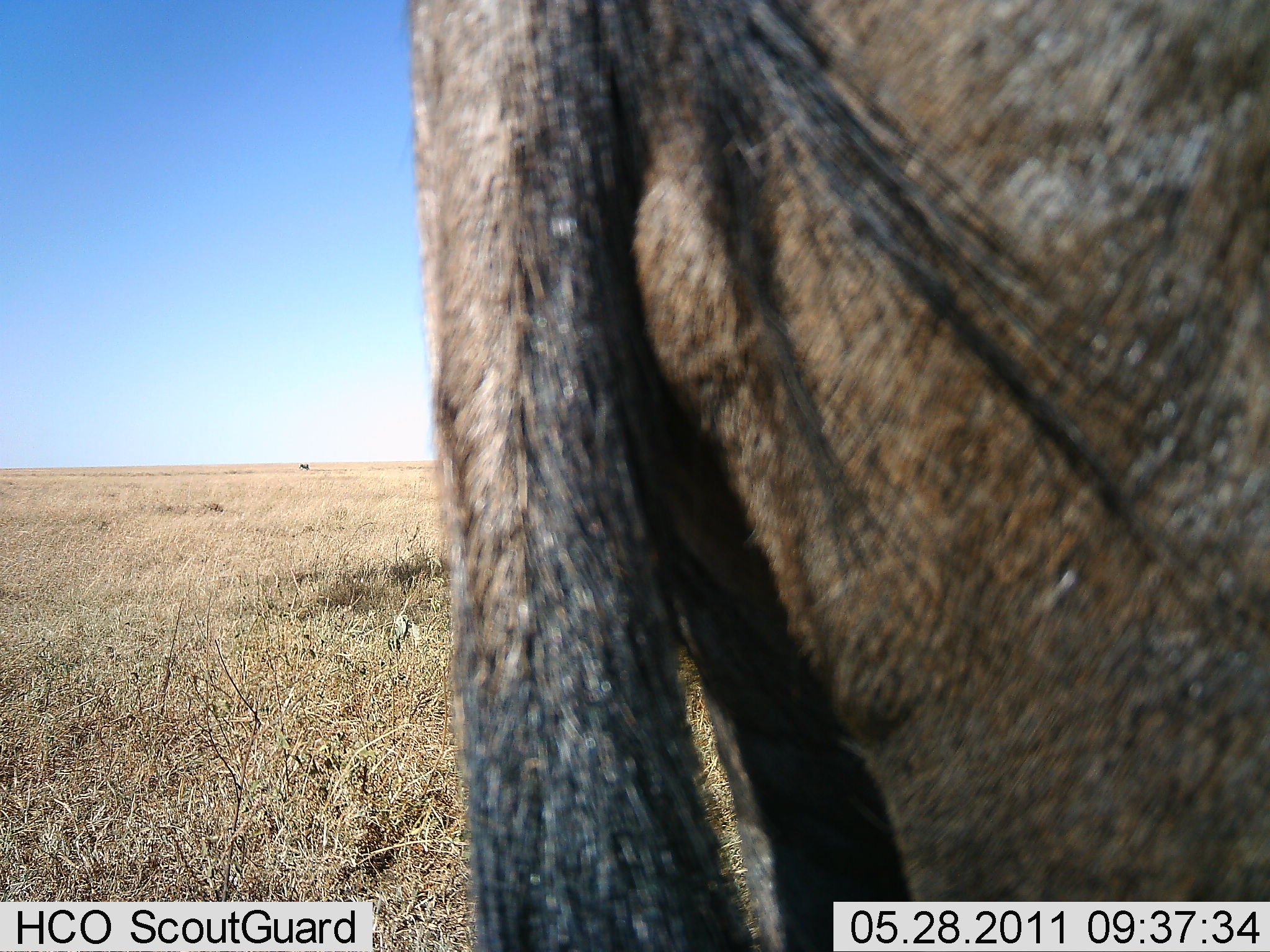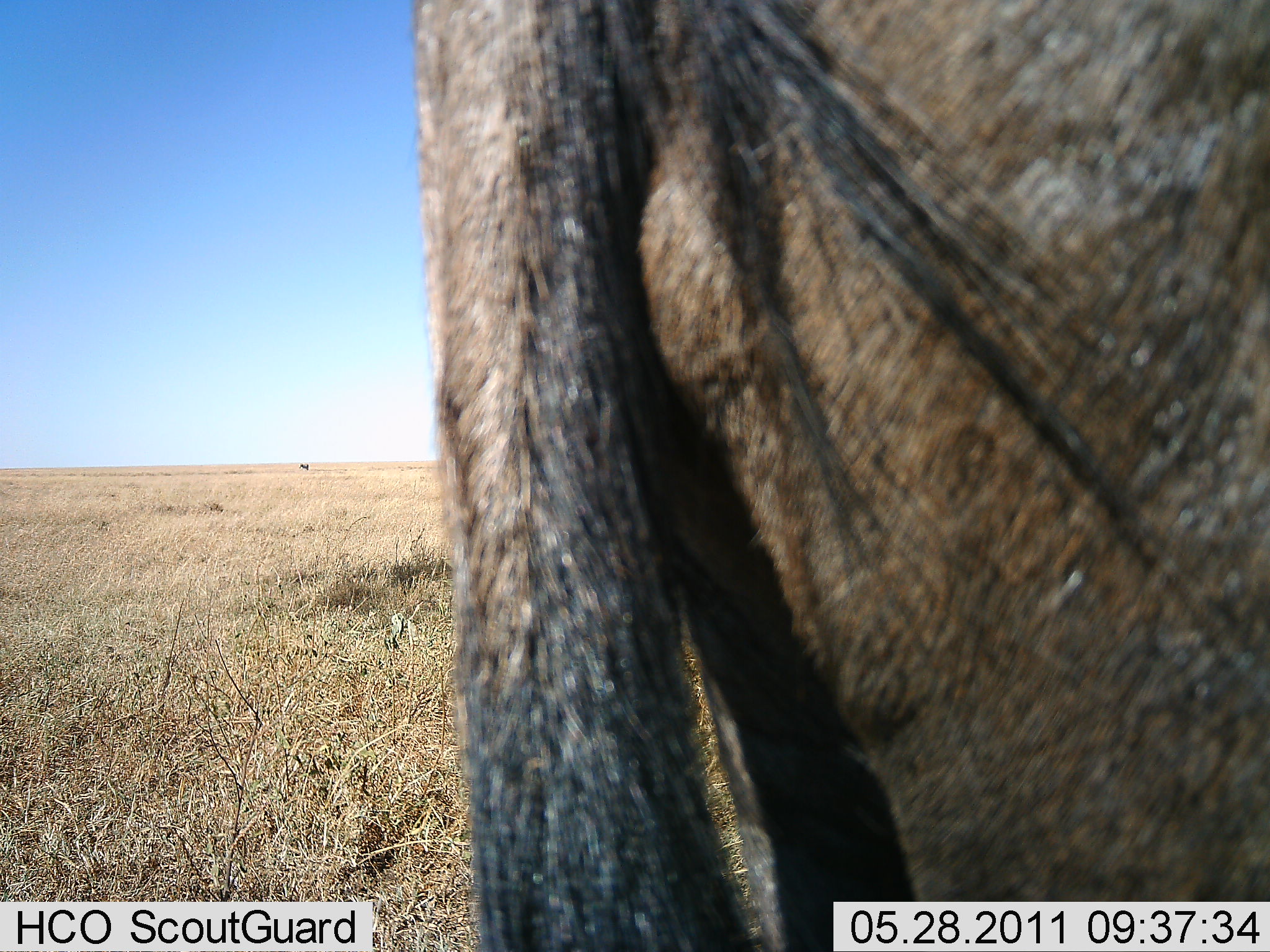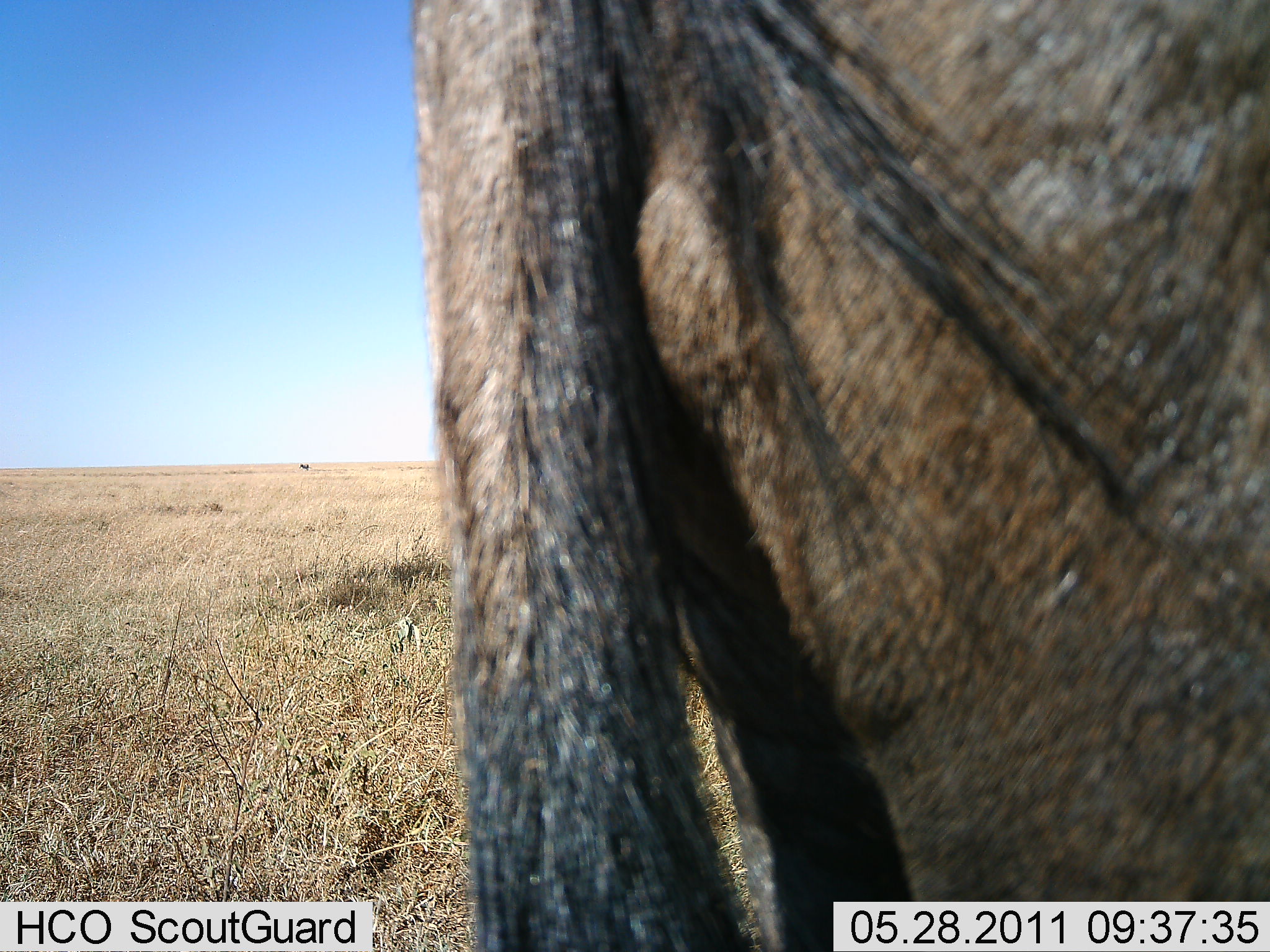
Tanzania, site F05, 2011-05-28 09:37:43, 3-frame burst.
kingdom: Animalia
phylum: Chordata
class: Mammalia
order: Artiodactyla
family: Bovidae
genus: Connochaetes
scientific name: Connochaetes taurinus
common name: blue wildebeest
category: wildebeest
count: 1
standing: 91%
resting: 0%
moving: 9%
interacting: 0%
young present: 0%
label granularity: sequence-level